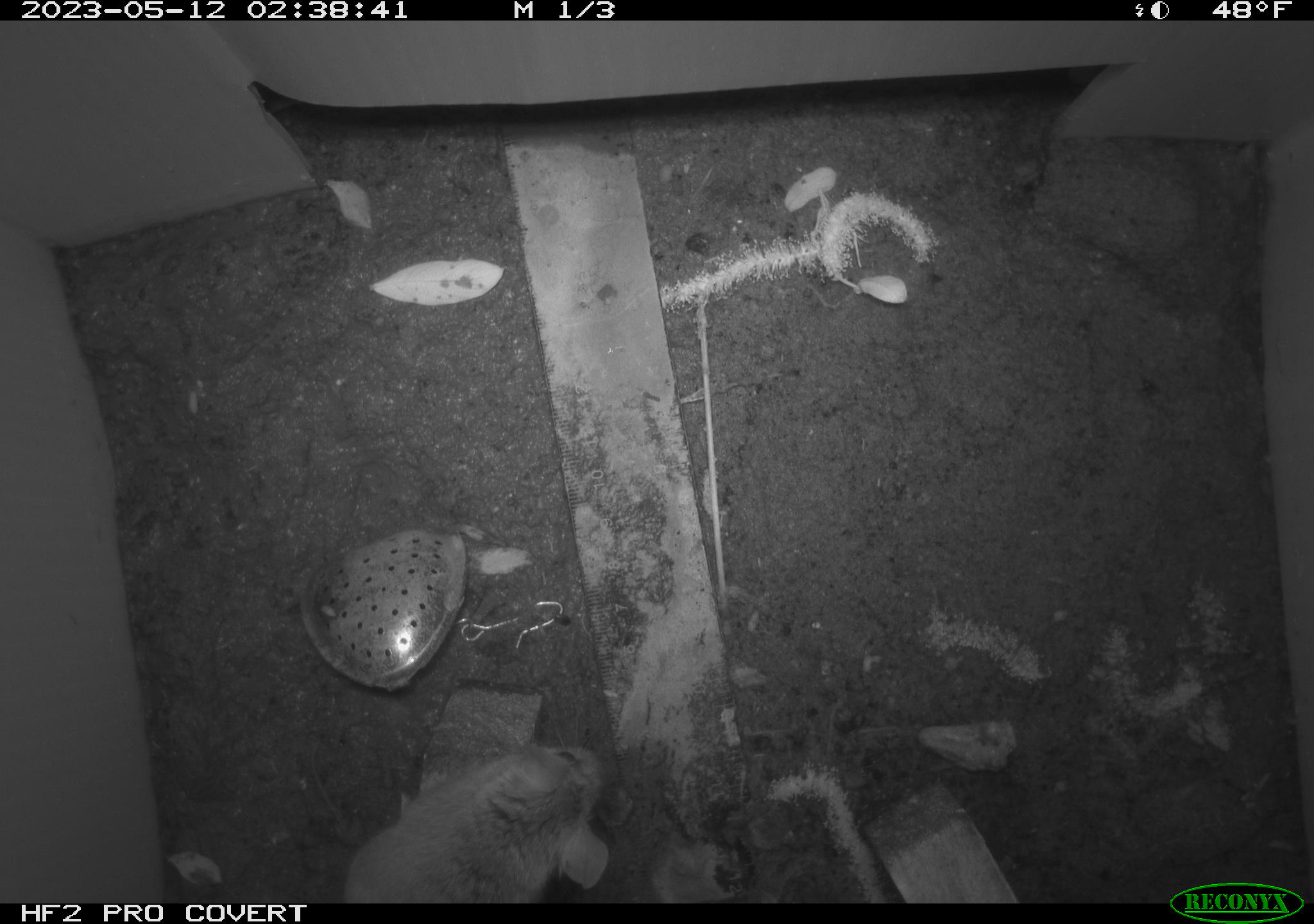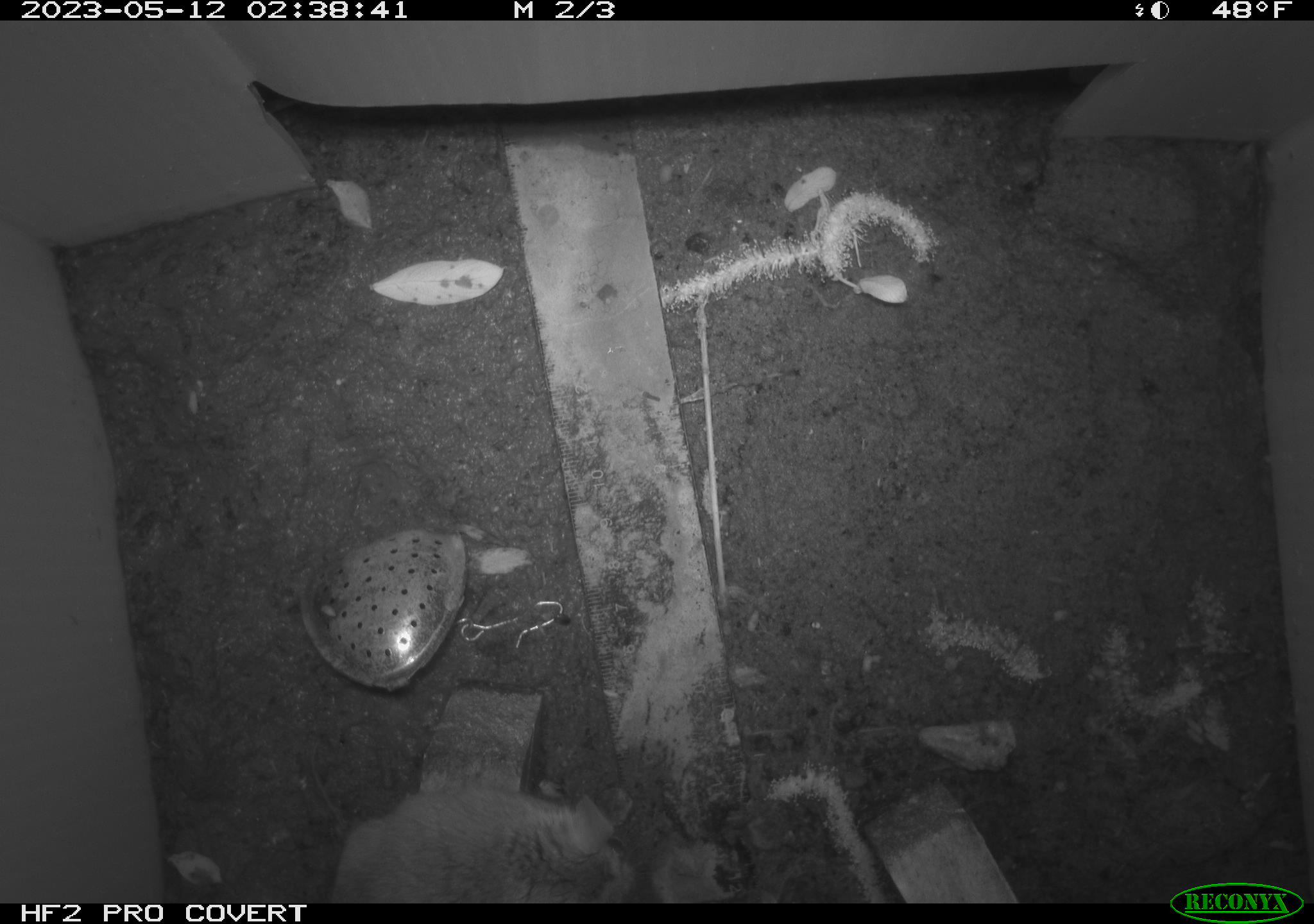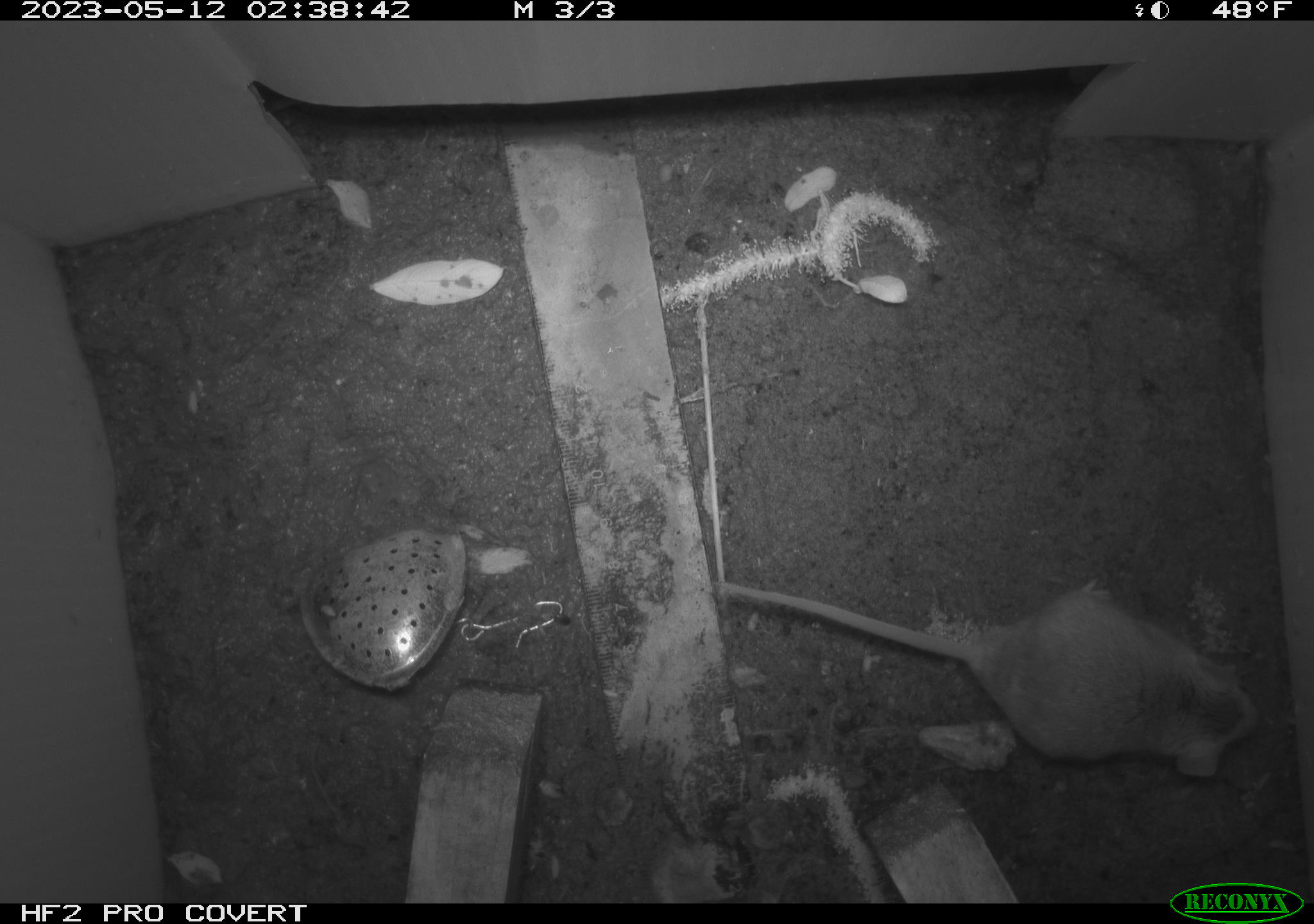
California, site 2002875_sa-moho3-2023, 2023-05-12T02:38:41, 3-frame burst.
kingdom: Animalia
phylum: Chordata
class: Mammalia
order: Rodentia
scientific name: Rodentia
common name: mouse species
Mouse species (Rodentia).